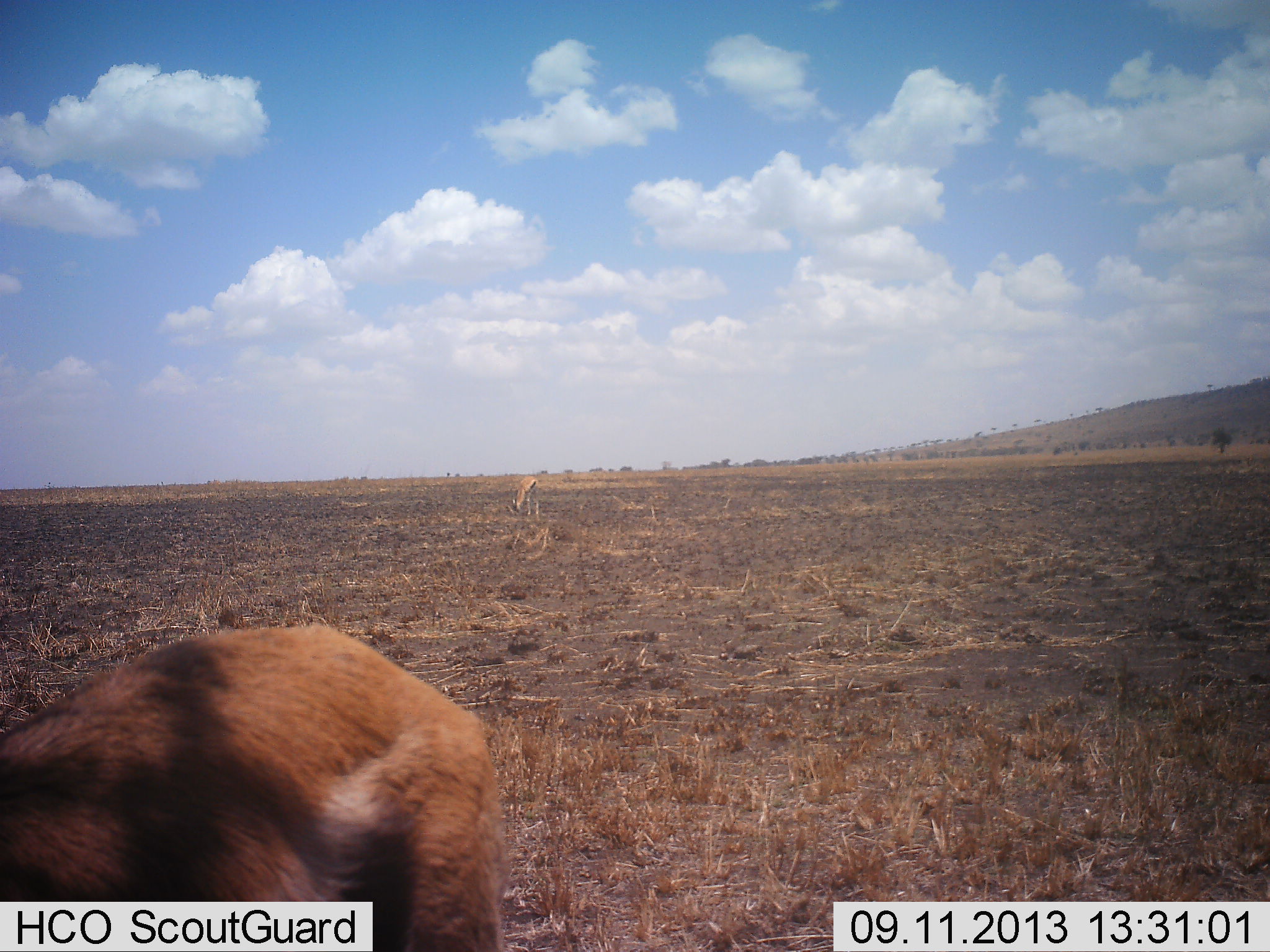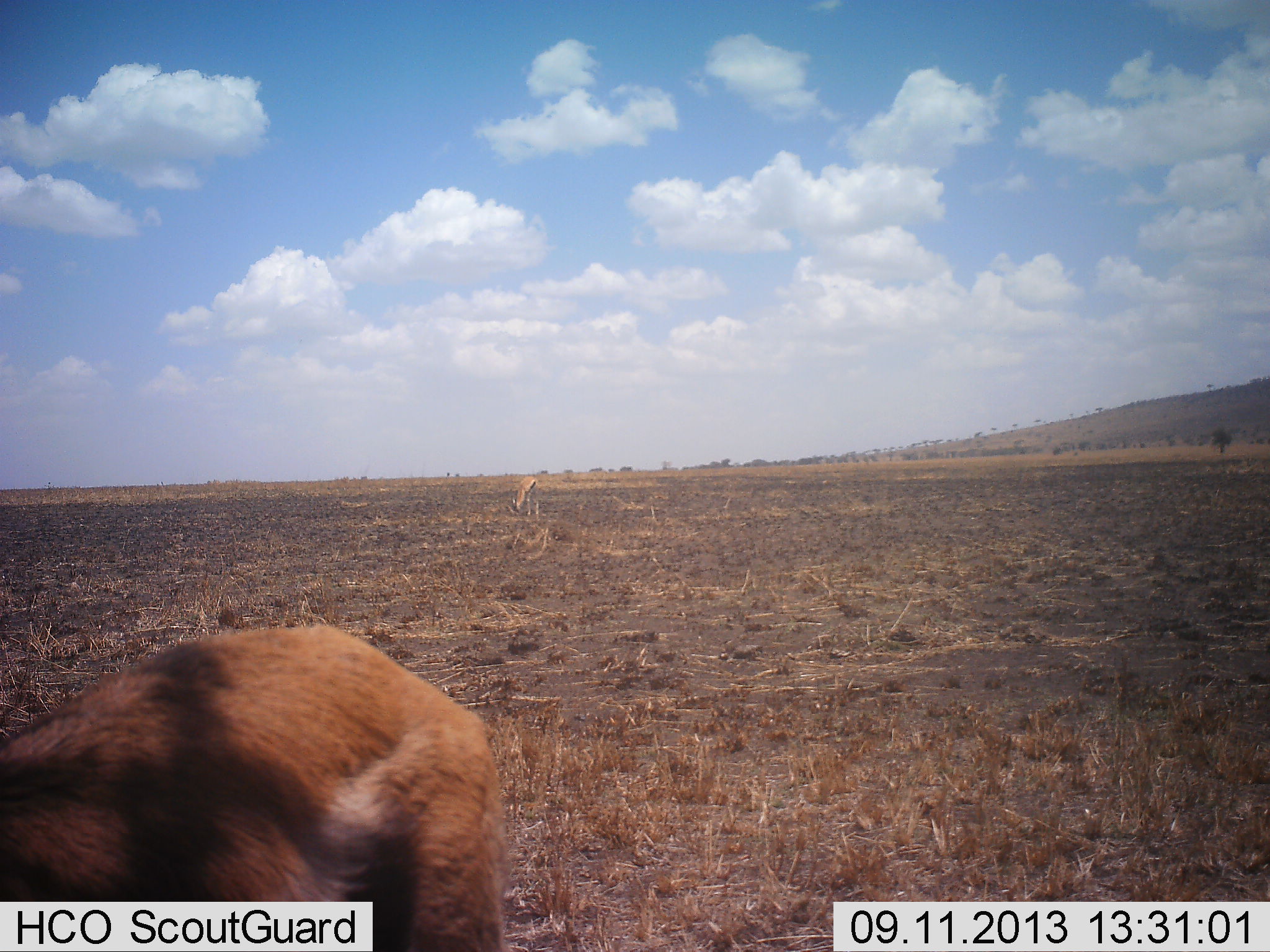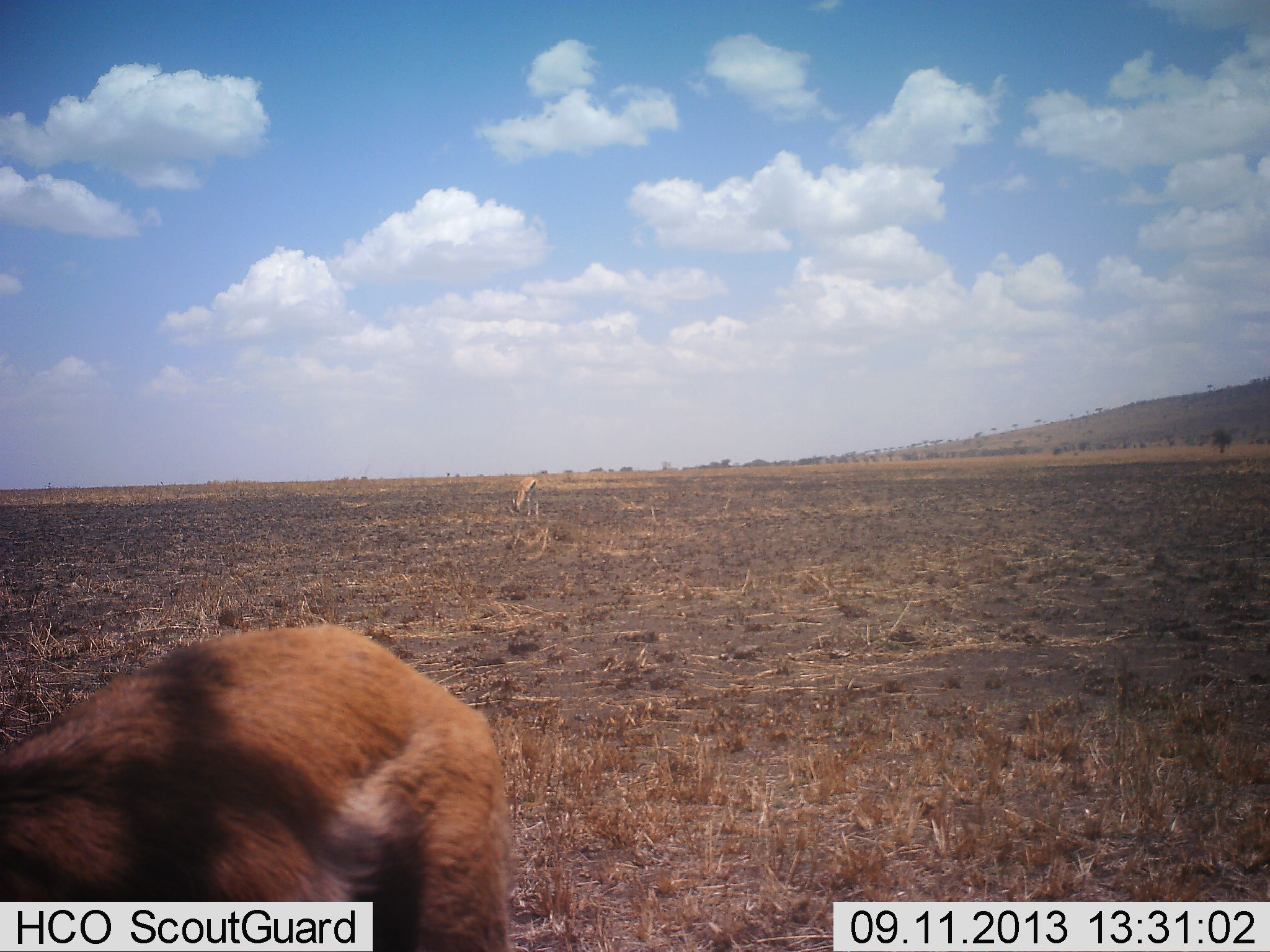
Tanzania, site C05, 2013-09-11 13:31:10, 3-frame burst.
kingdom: Animalia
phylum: Chordata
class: Mammalia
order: Artiodactyla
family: Bovidae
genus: Eudorcas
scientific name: Eudorcas thomsonii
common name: thomson's gazelle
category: gazellethomsons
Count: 2.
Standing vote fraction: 80%.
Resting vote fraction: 0%.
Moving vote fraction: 10%.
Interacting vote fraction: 0%.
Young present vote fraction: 0%.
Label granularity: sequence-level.